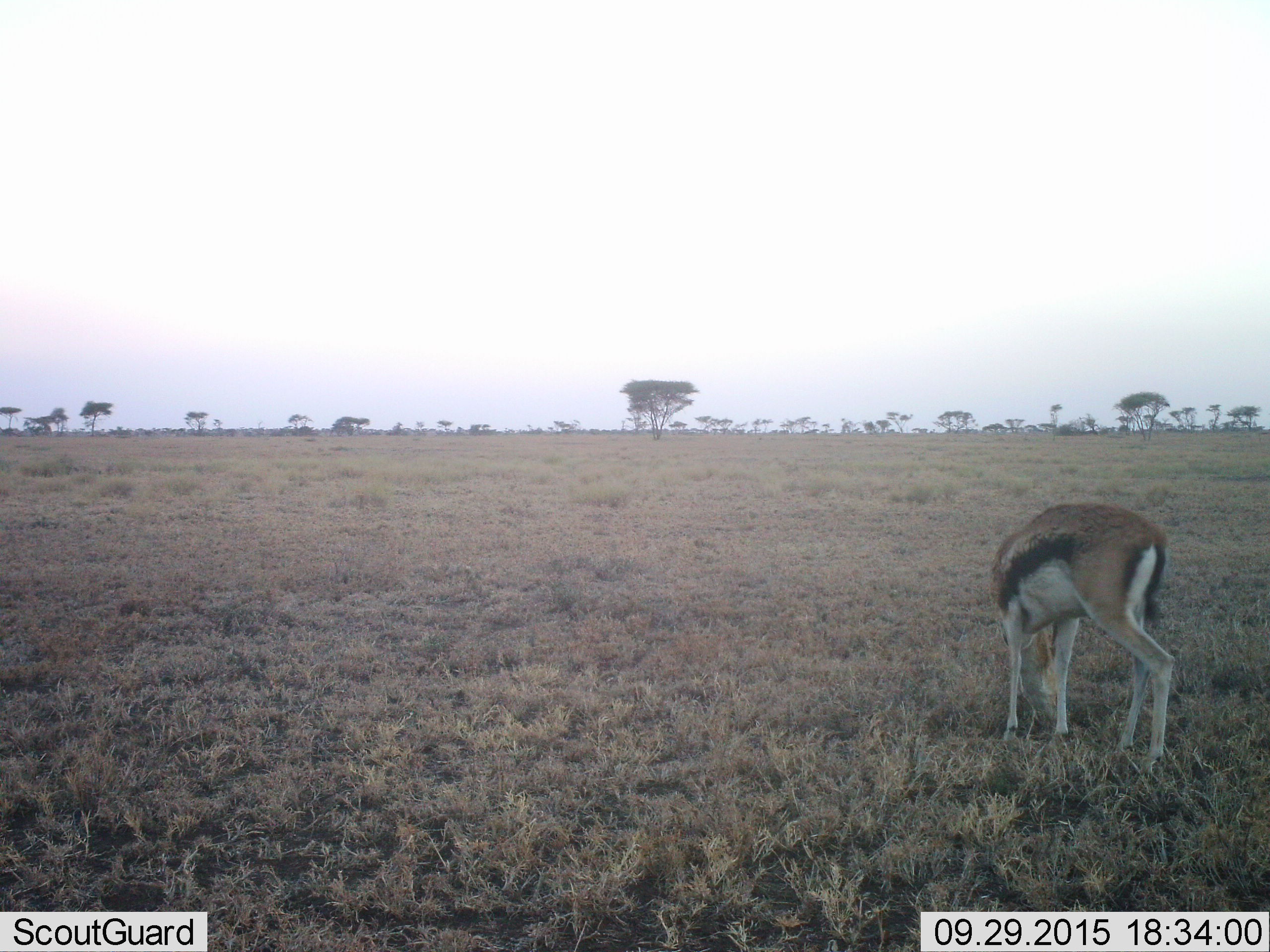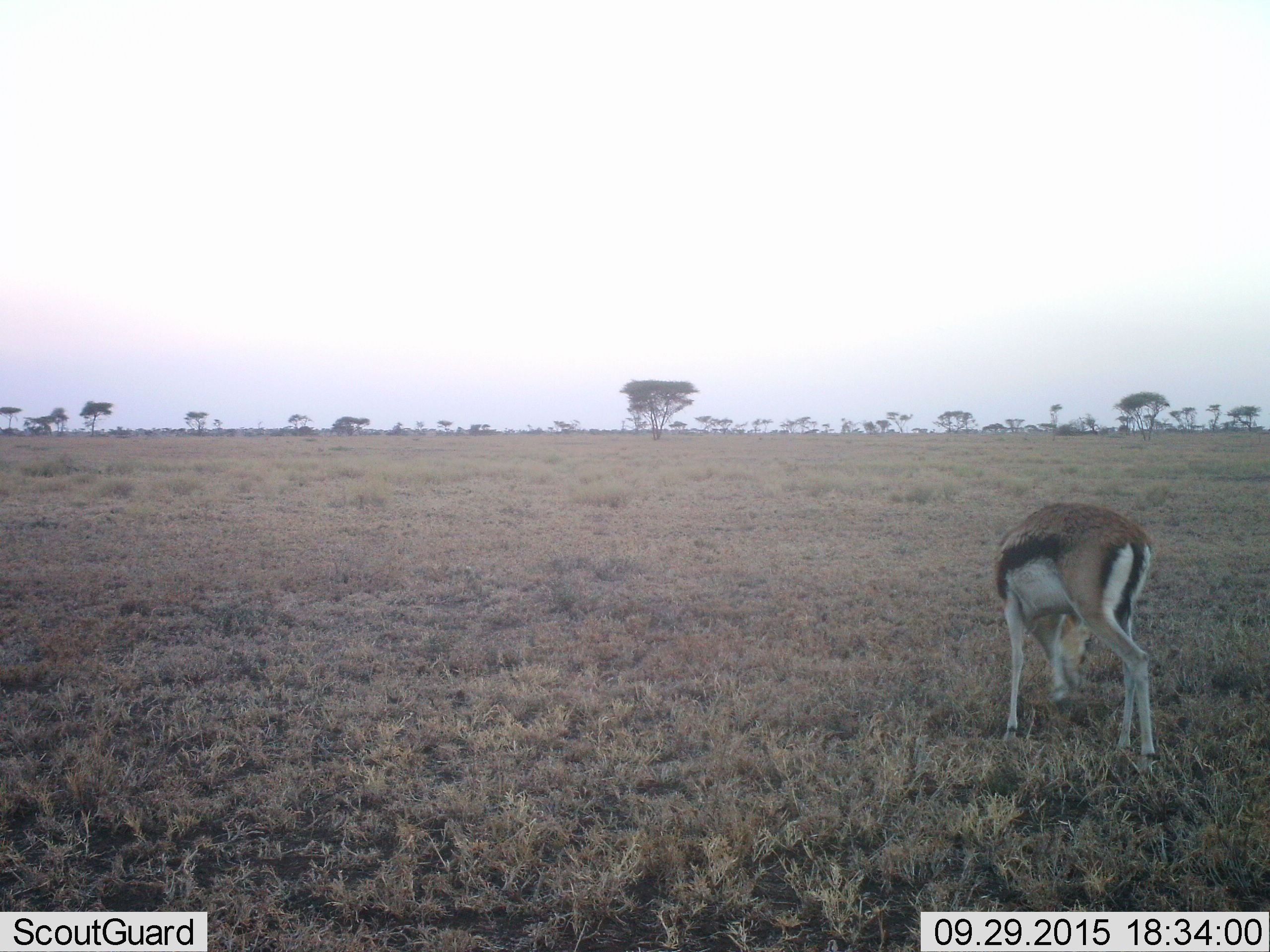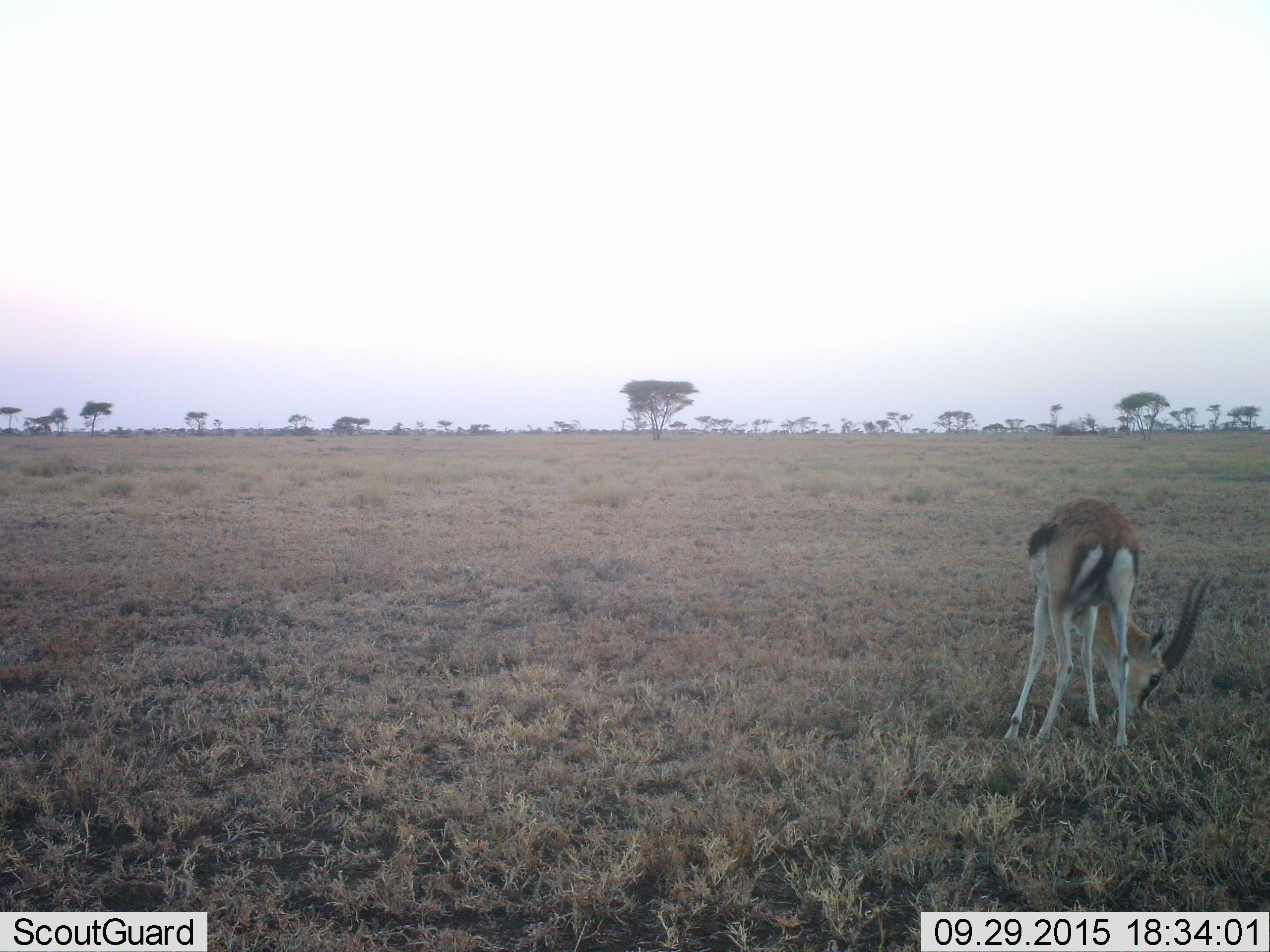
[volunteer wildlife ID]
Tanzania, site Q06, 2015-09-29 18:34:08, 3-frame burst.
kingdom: Animalia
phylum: Chordata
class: Mammalia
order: Artiodactyla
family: Bovidae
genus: Eudorcas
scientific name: Eudorcas thomsonii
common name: thomson's gazelle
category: gazellethomsons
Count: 1.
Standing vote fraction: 0%.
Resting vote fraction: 0%.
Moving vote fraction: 14%.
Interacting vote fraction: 0%.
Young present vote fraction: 0%.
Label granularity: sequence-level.